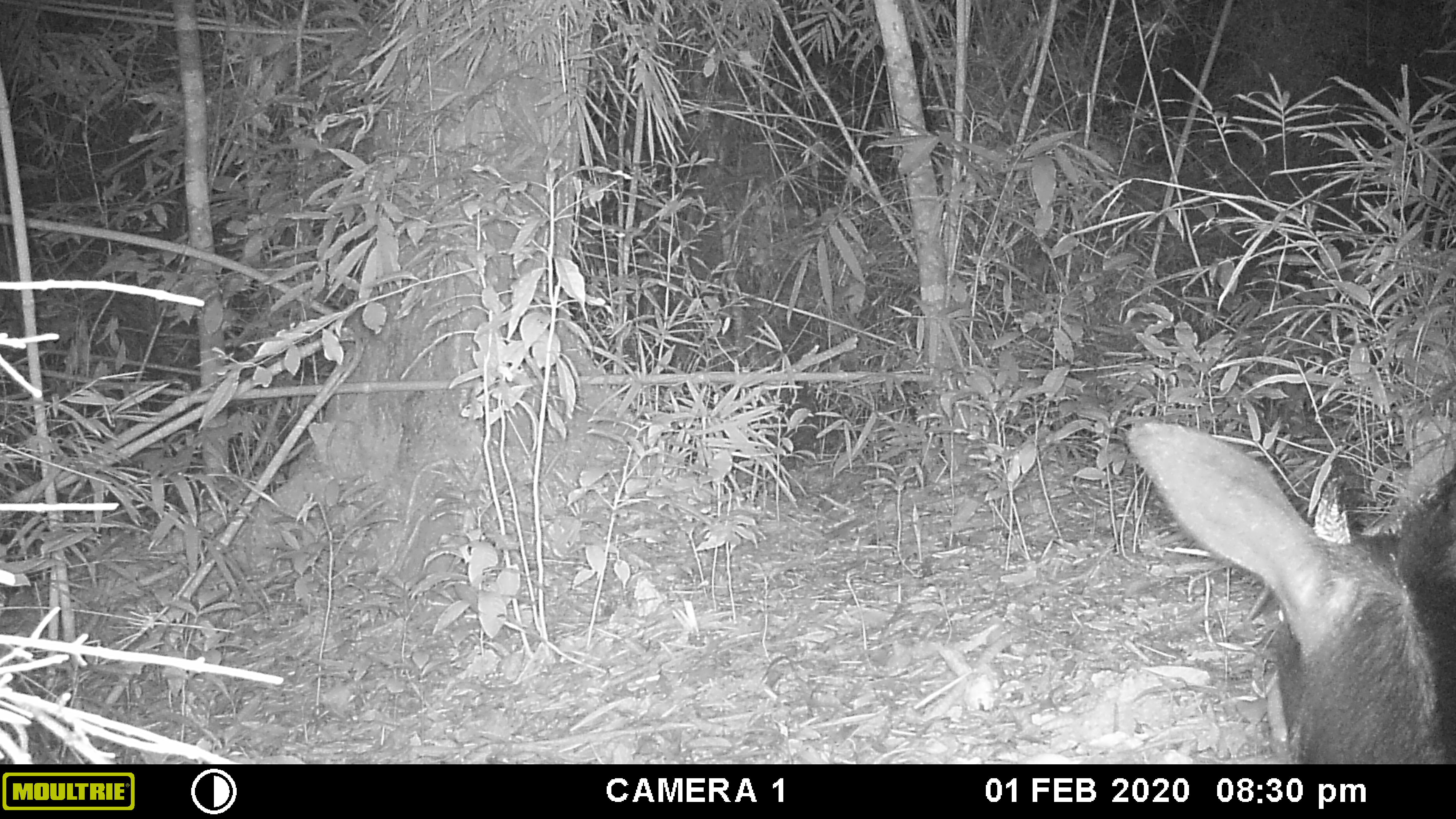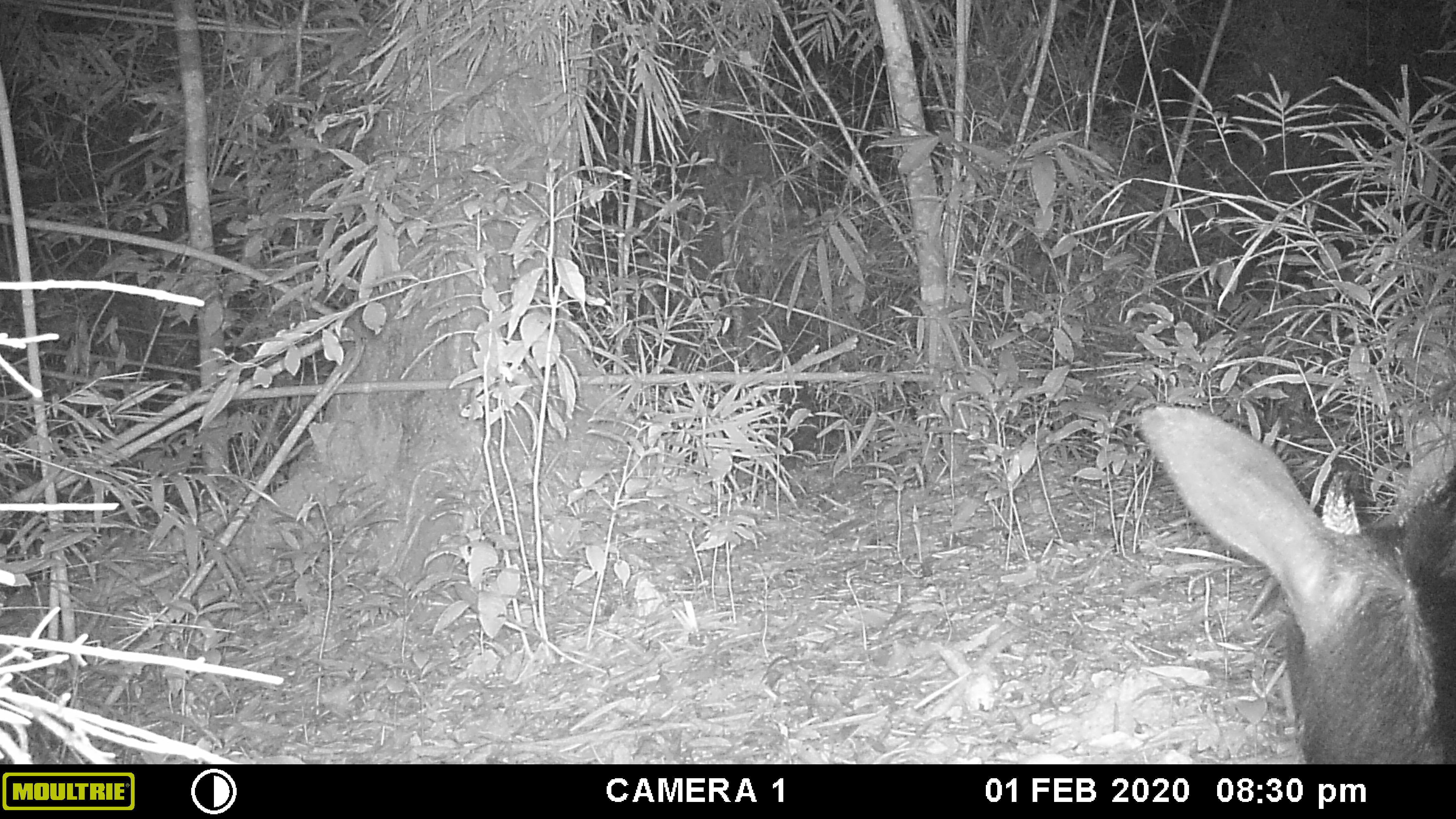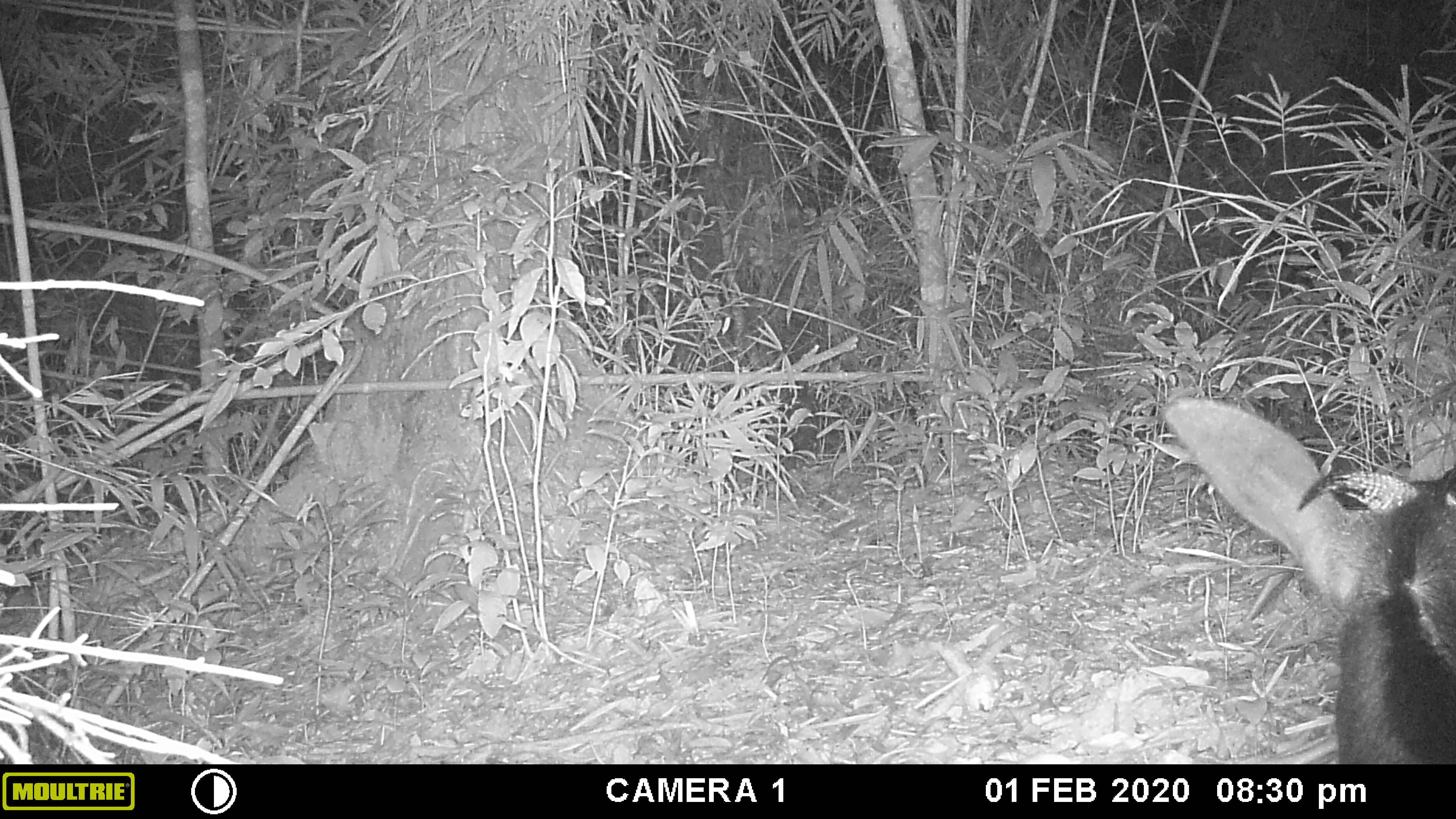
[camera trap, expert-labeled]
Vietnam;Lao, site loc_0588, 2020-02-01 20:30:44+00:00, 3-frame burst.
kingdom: Animalia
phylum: Chordata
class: Mammalia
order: Artiodactyla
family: Bovidae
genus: Capricornis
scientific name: Capricornis sumatraensis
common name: chinese serow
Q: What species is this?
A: Chinese serow (Capricornis sumatraensis).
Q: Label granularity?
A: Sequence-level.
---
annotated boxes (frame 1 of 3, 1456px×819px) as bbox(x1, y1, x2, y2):
chinese serow: bbox(1120, 410, 1454, 764)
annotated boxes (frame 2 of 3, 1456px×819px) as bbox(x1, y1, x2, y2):
chinese serow: bbox(1135, 403, 1454, 764)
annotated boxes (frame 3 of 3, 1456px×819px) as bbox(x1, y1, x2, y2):
chinese serow: bbox(1152, 391, 1454, 764)